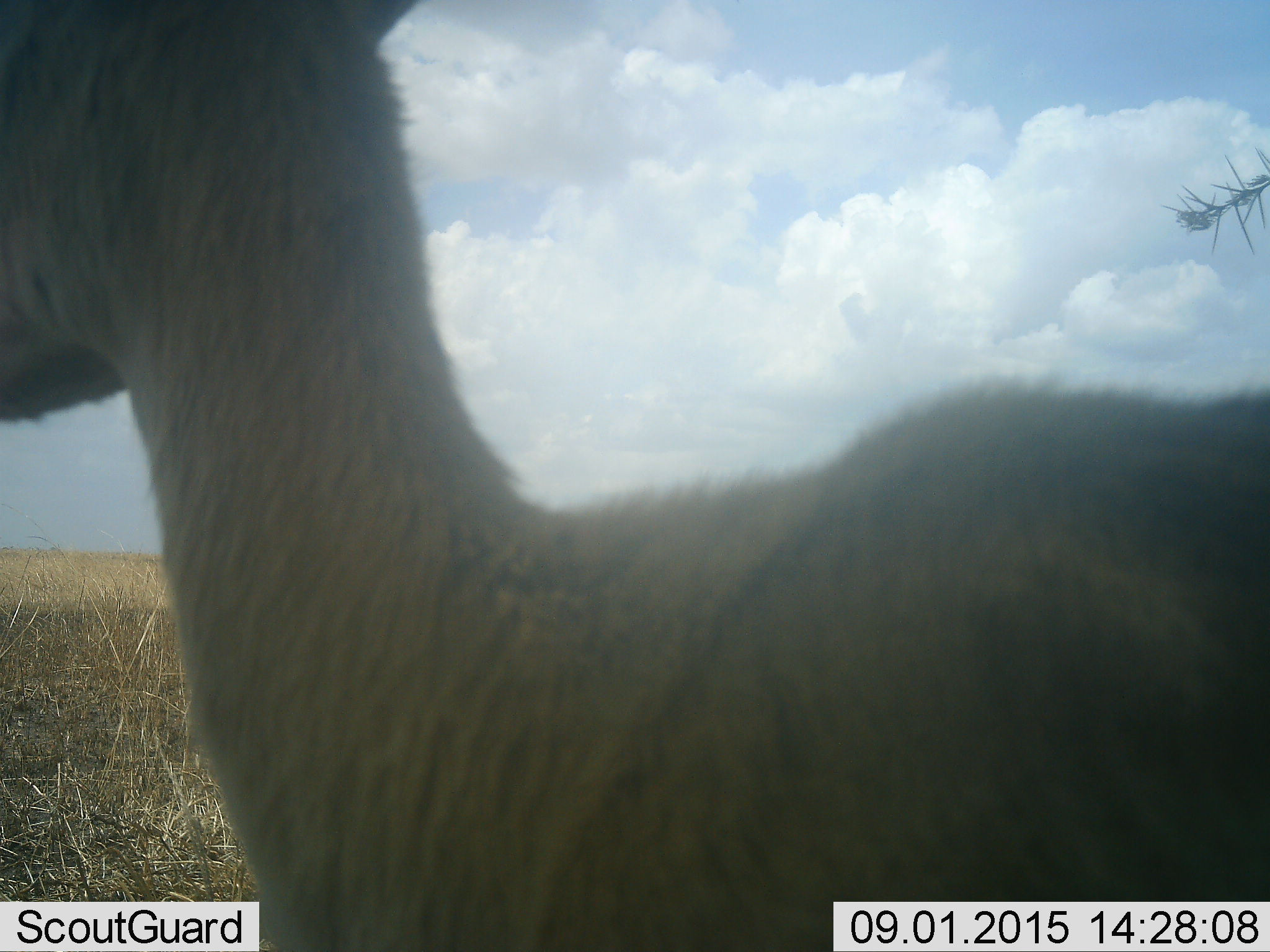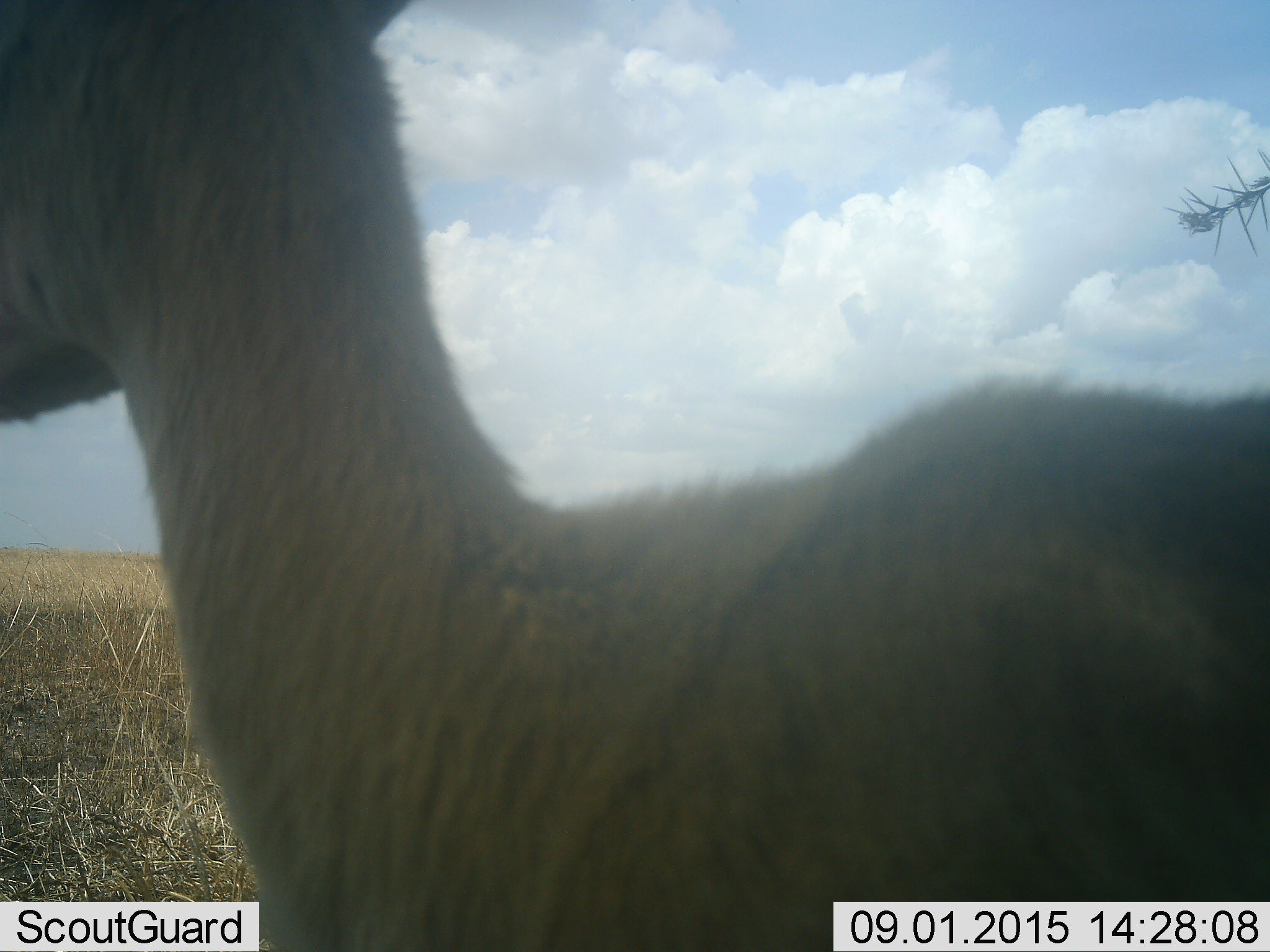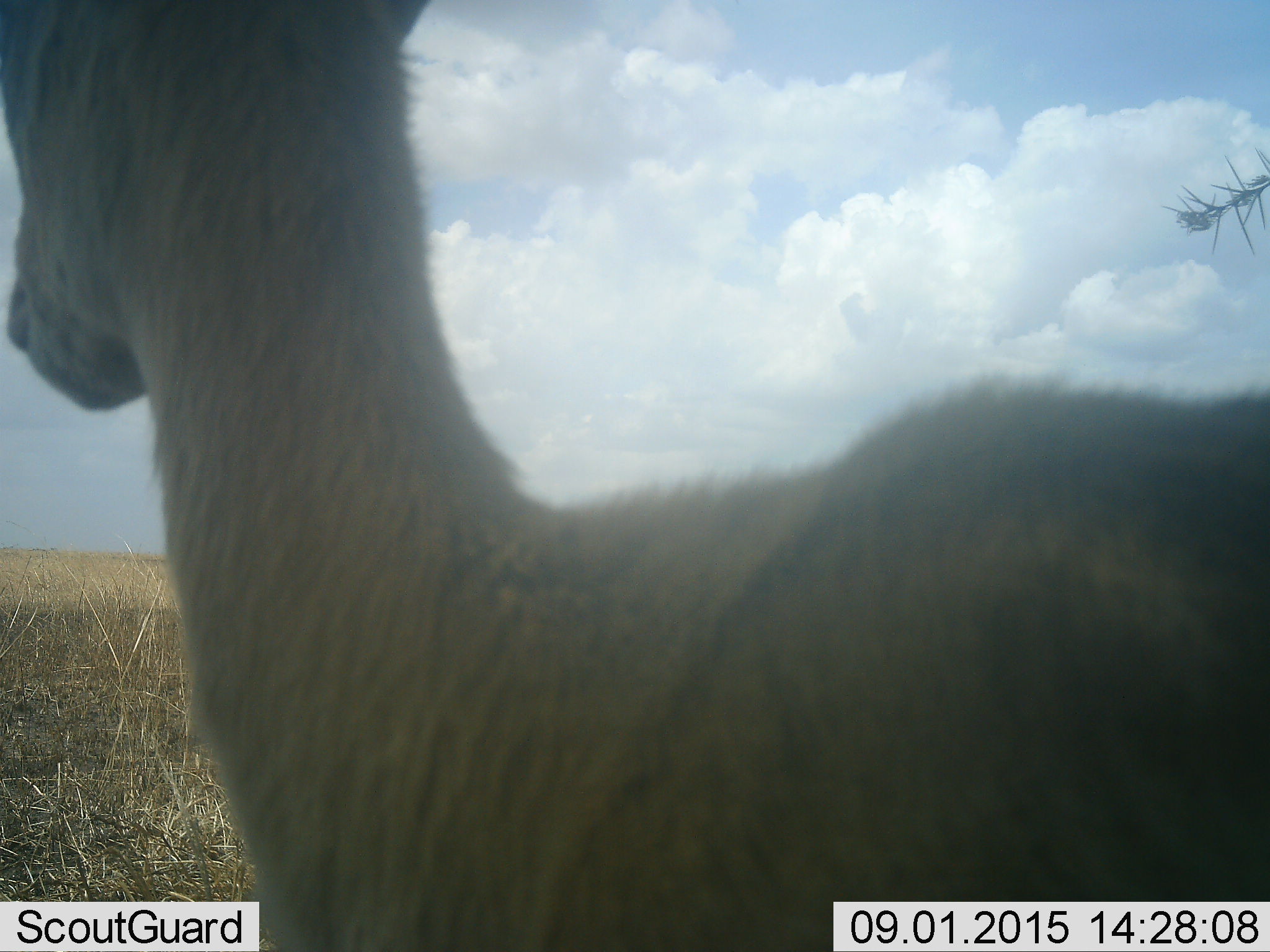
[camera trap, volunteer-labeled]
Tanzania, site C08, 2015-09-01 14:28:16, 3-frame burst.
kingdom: Animalia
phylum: Chordata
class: Mammalia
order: Artiodactyla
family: Bovidae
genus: Eudorcas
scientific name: Eudorcas thomsonii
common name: thomson's gazelle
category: gazellethomsons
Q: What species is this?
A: Gazellethomsons (thomson's gazelle) (Eudorcas thomsonii).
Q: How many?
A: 1.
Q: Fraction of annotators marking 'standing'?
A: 100%.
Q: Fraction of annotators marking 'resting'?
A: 0%.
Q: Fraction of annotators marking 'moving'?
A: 0%.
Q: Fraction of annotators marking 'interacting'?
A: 0%.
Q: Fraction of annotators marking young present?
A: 0%.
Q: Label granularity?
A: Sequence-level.